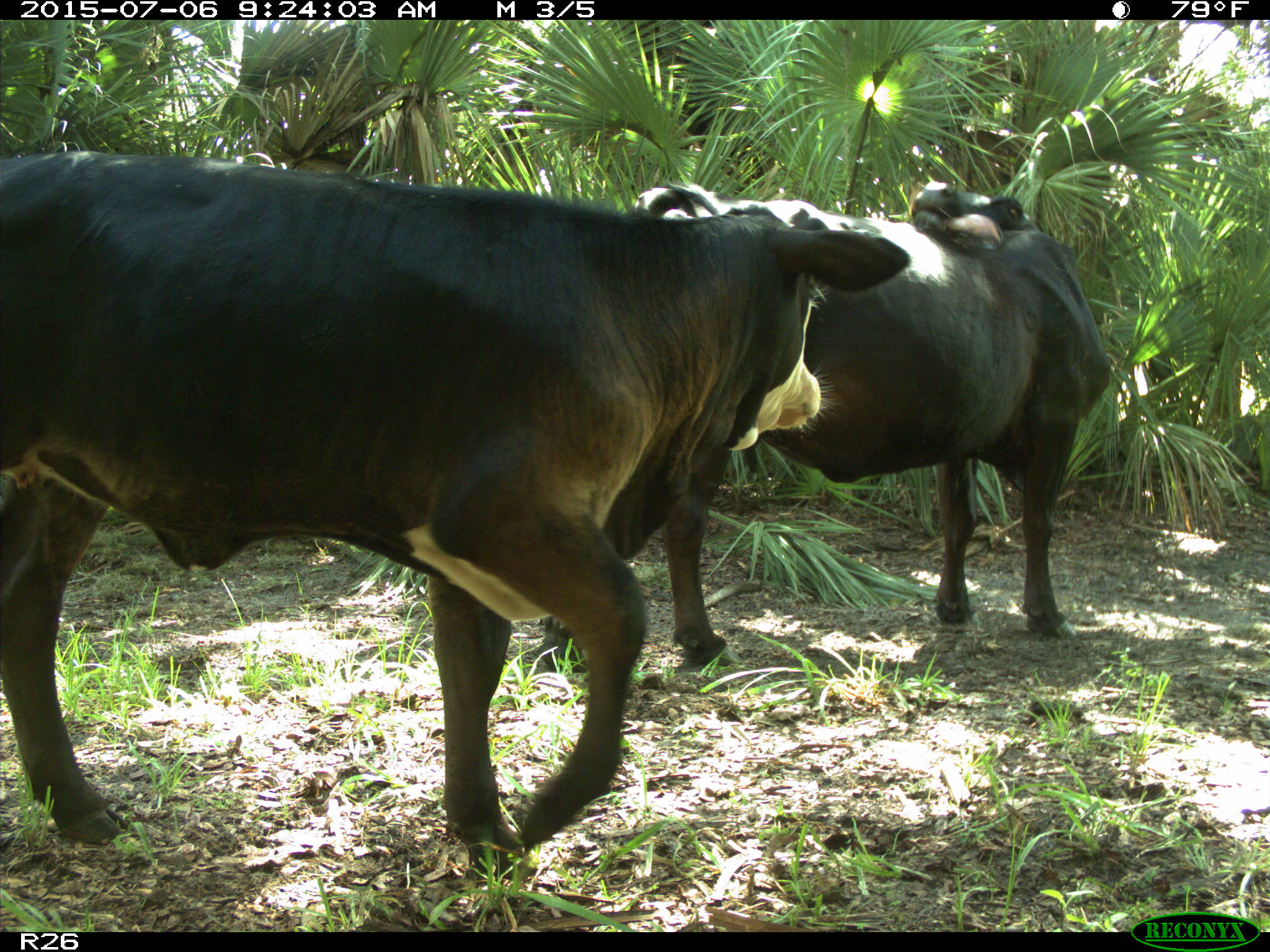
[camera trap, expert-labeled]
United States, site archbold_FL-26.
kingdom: Animalia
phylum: Chordata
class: Mammalia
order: Artiodactyla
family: Bovidae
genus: Bos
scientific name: Bos taurus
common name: domestic cow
Bos taurus (domestic cow).